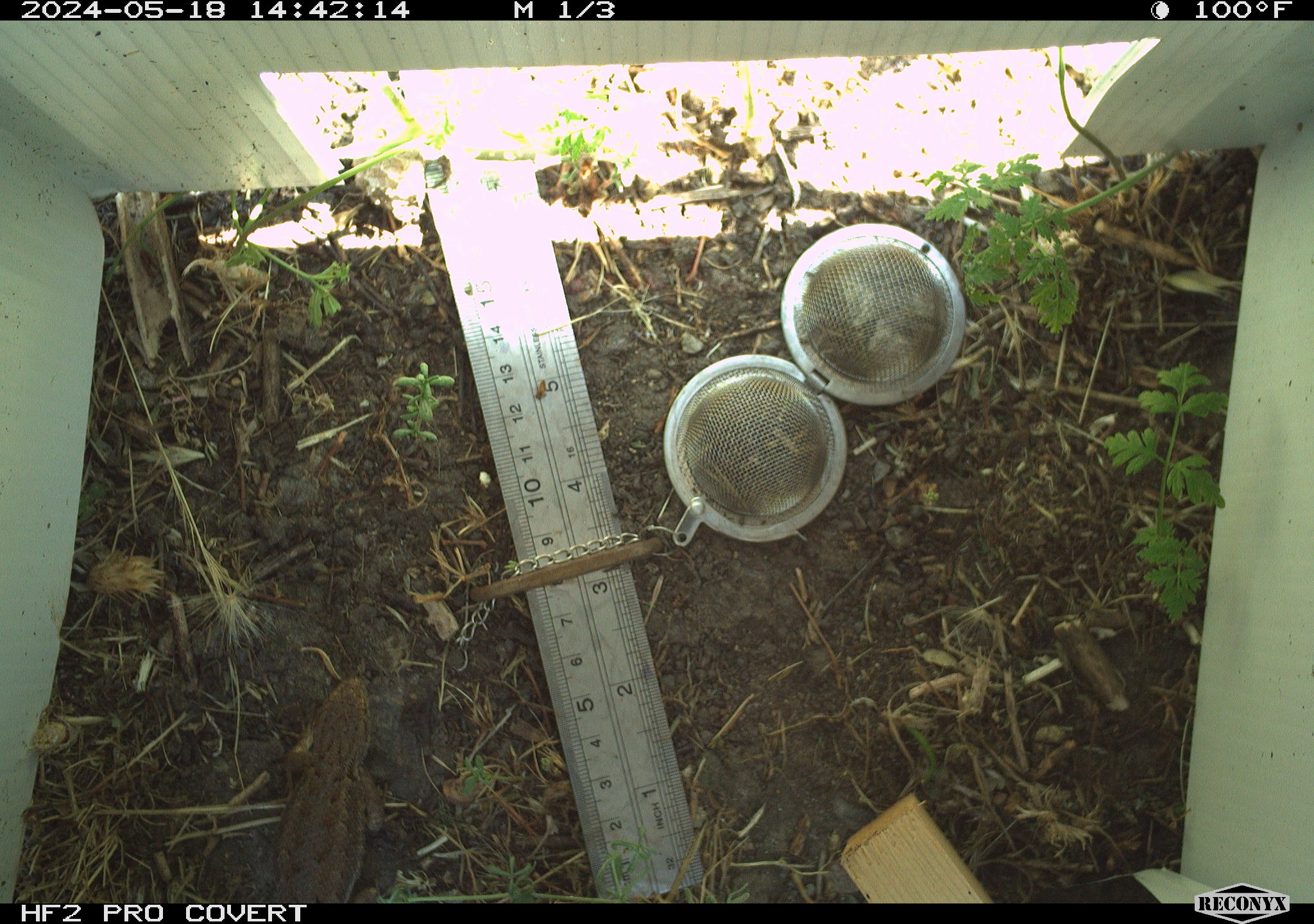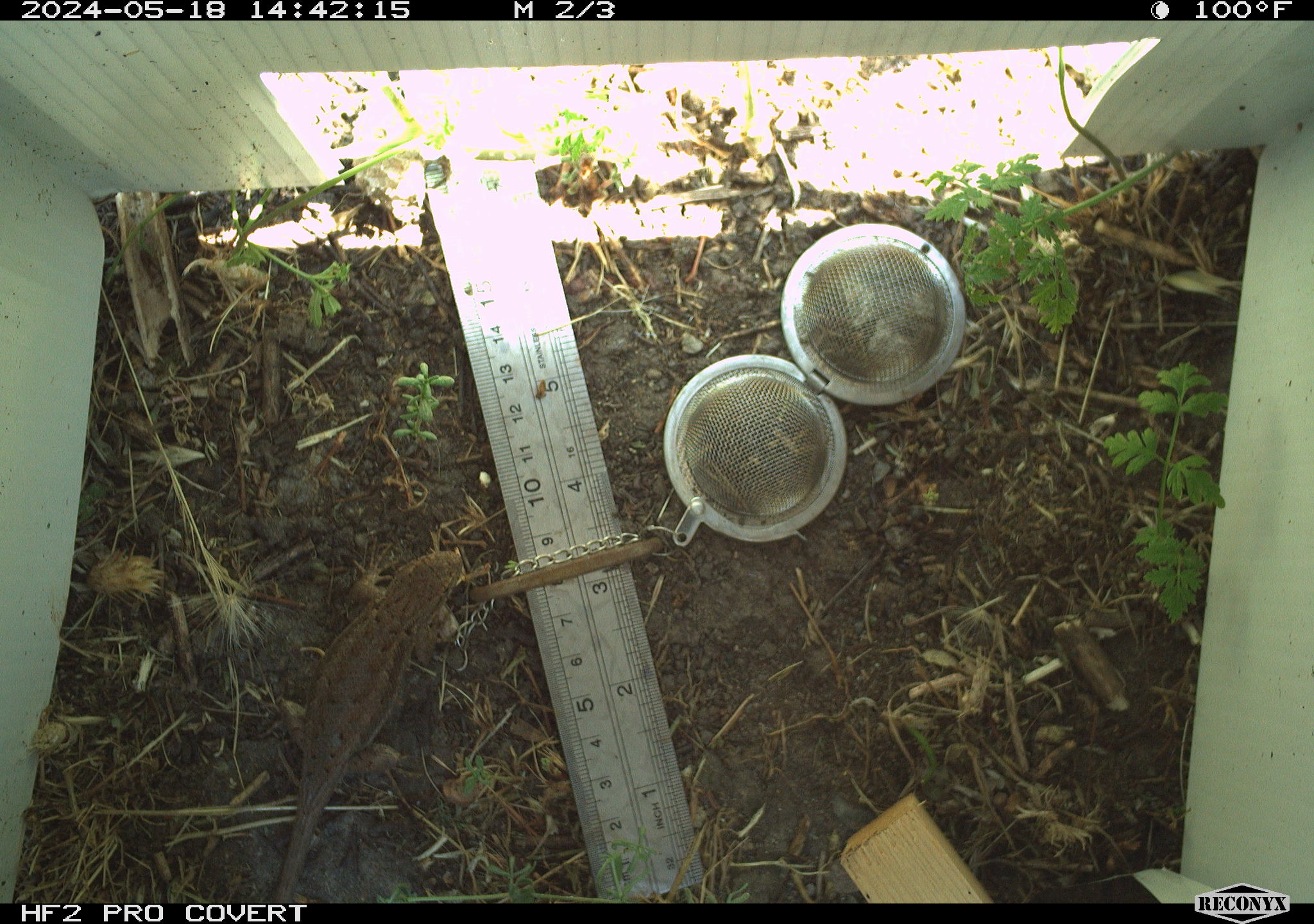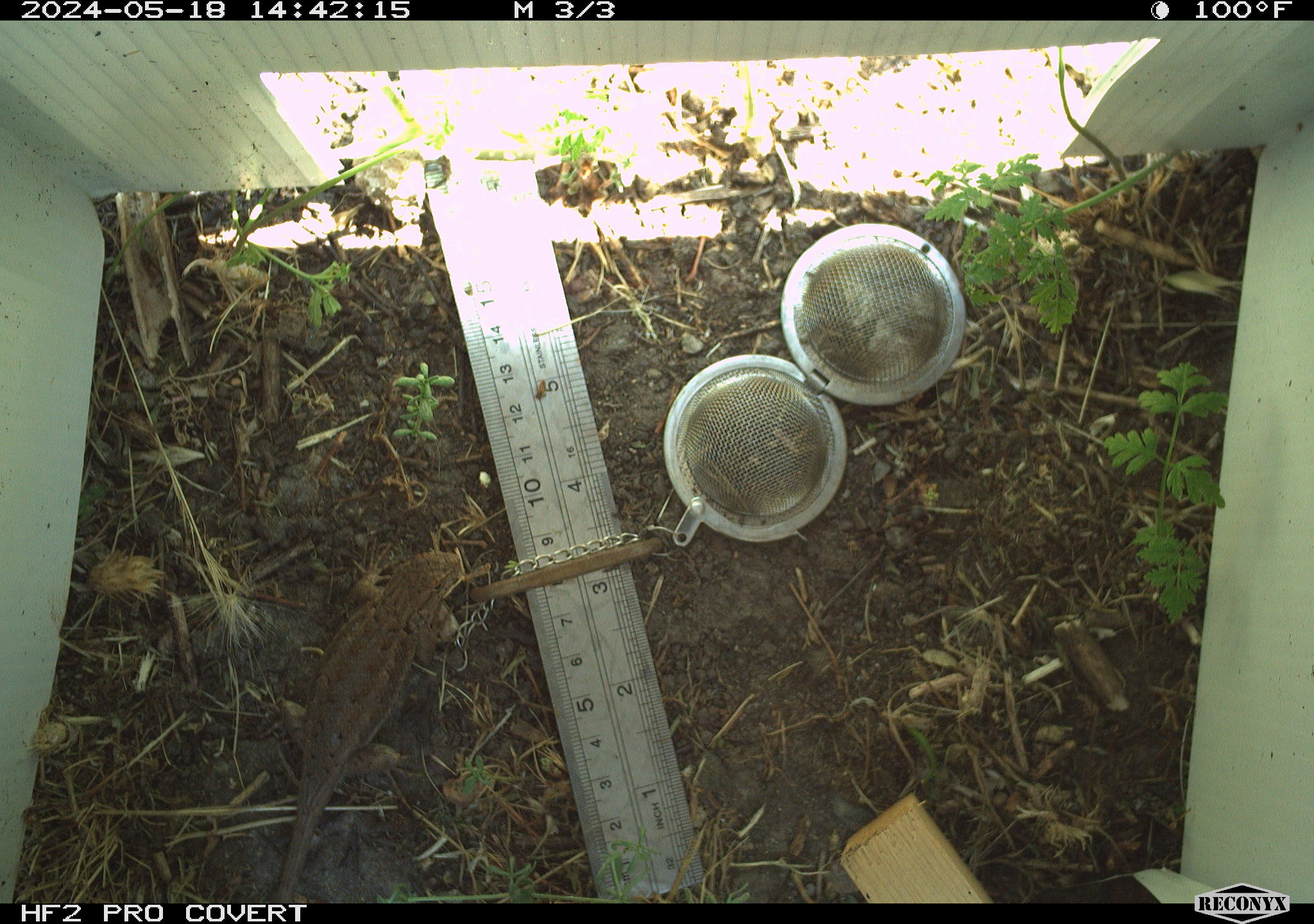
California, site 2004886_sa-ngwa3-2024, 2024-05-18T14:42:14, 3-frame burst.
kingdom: Animalia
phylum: Chordata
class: Reptilia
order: Squamata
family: Phrynosomatidae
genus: Sceloporus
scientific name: Sceloporus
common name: spiny lizards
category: sceloporus species